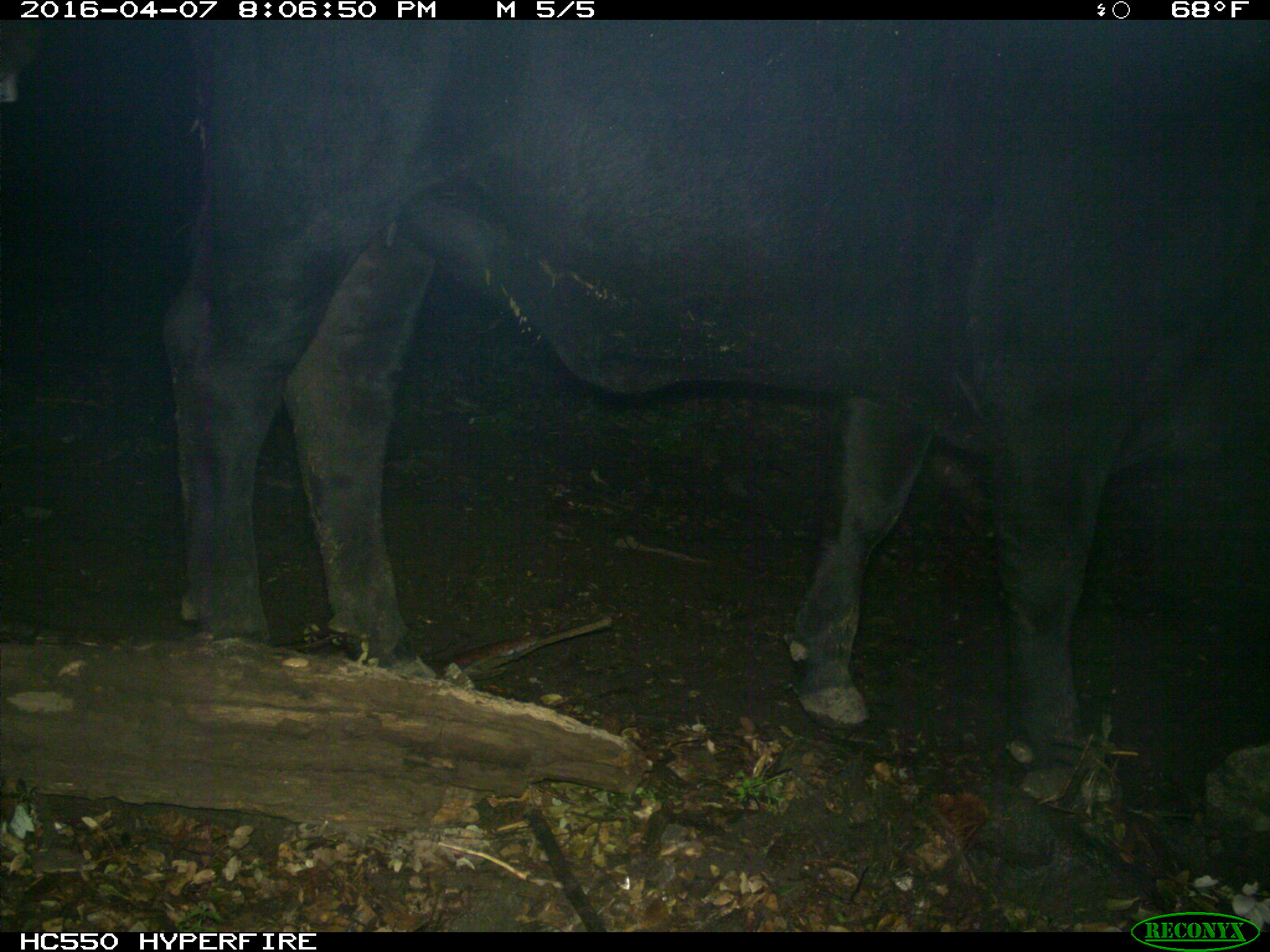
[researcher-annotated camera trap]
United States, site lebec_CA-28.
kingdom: Animalia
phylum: Chordata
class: Mammalia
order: Artiodactyla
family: Bovidae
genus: Bos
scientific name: Bos taurus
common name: domestic cow